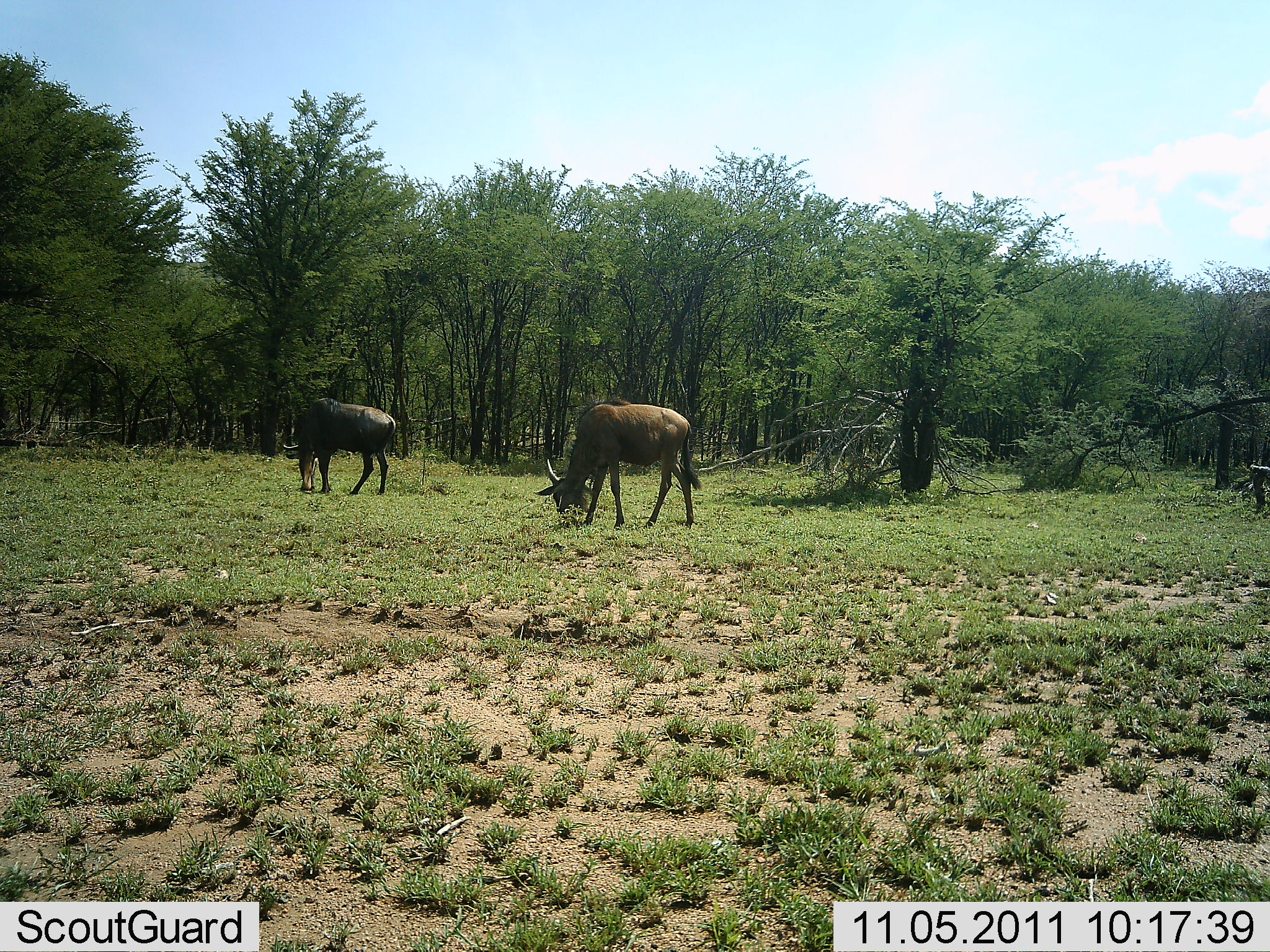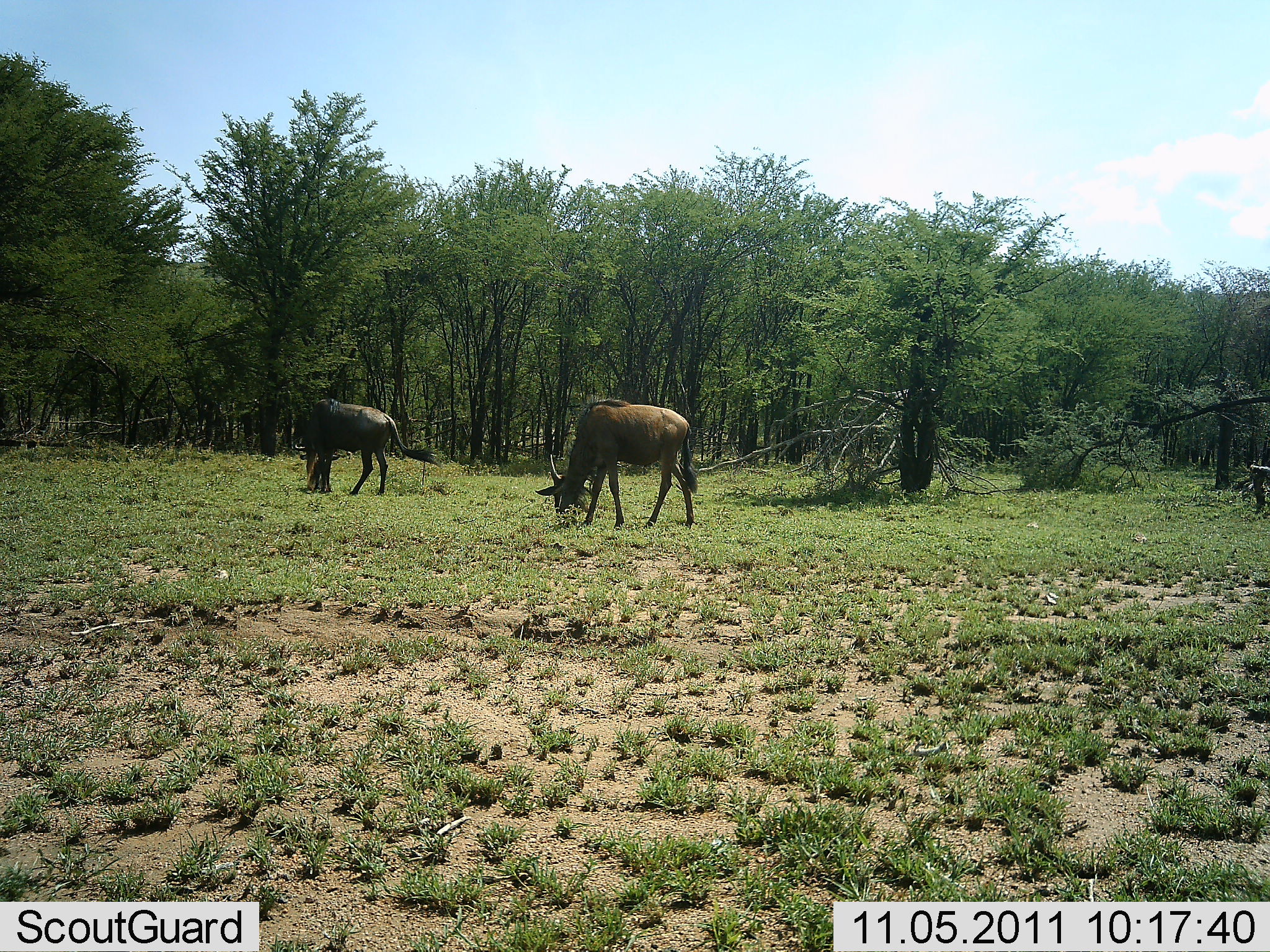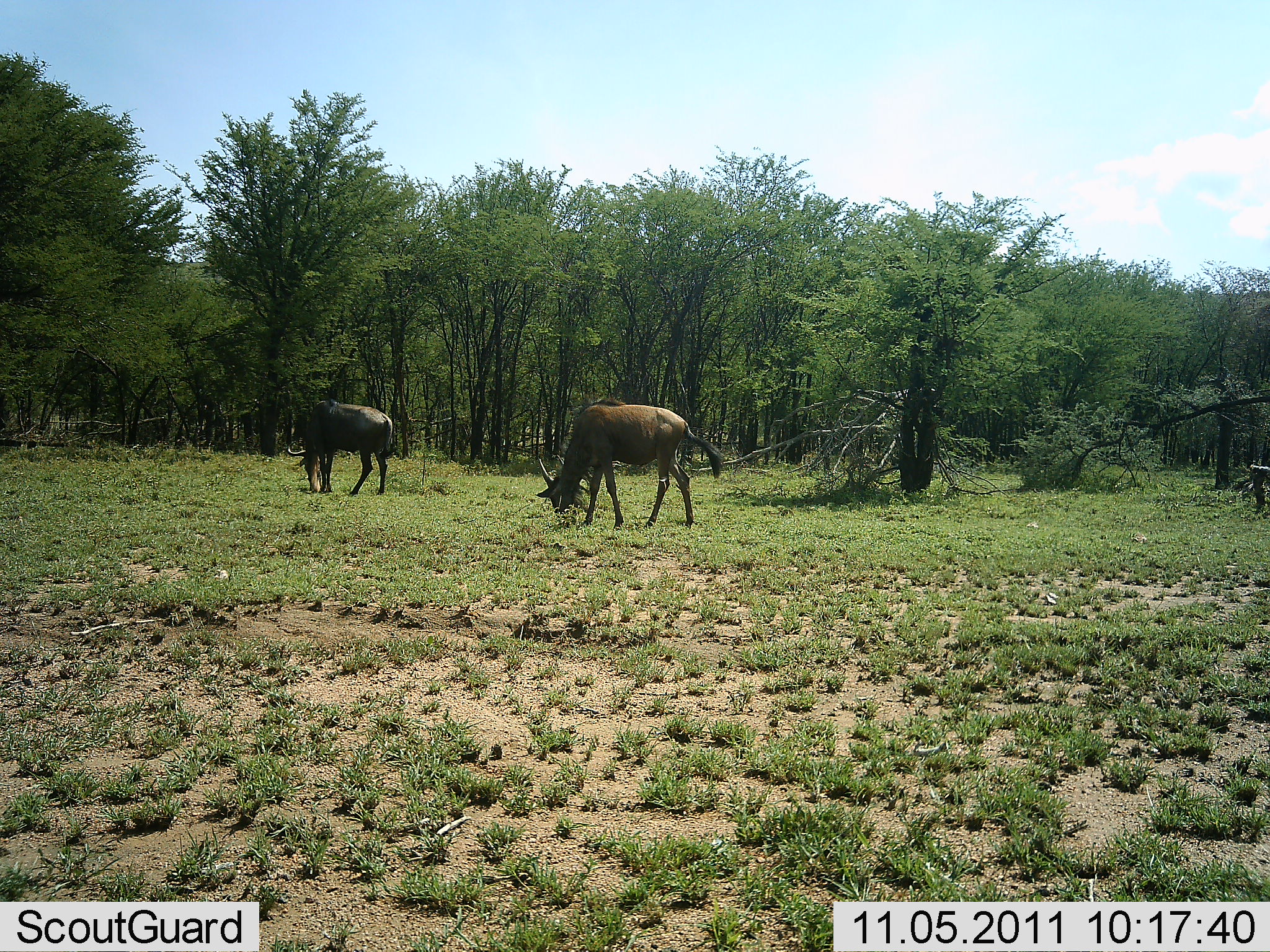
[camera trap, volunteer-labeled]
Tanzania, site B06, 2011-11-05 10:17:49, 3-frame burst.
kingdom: Animalia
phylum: Chordata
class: Mammalia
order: Artiodactyla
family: Bovidae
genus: Connochaetes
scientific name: Connochaetes taurinus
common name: blue wildebeest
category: wildebeest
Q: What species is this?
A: Wildebeest (blue wildebeest) (Connochaetes taurinus).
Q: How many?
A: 2.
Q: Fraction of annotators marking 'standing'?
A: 23%.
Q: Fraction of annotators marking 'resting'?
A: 0%.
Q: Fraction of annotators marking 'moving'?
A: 8%.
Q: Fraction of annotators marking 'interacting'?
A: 0%.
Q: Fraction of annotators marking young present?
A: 0%.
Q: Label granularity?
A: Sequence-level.